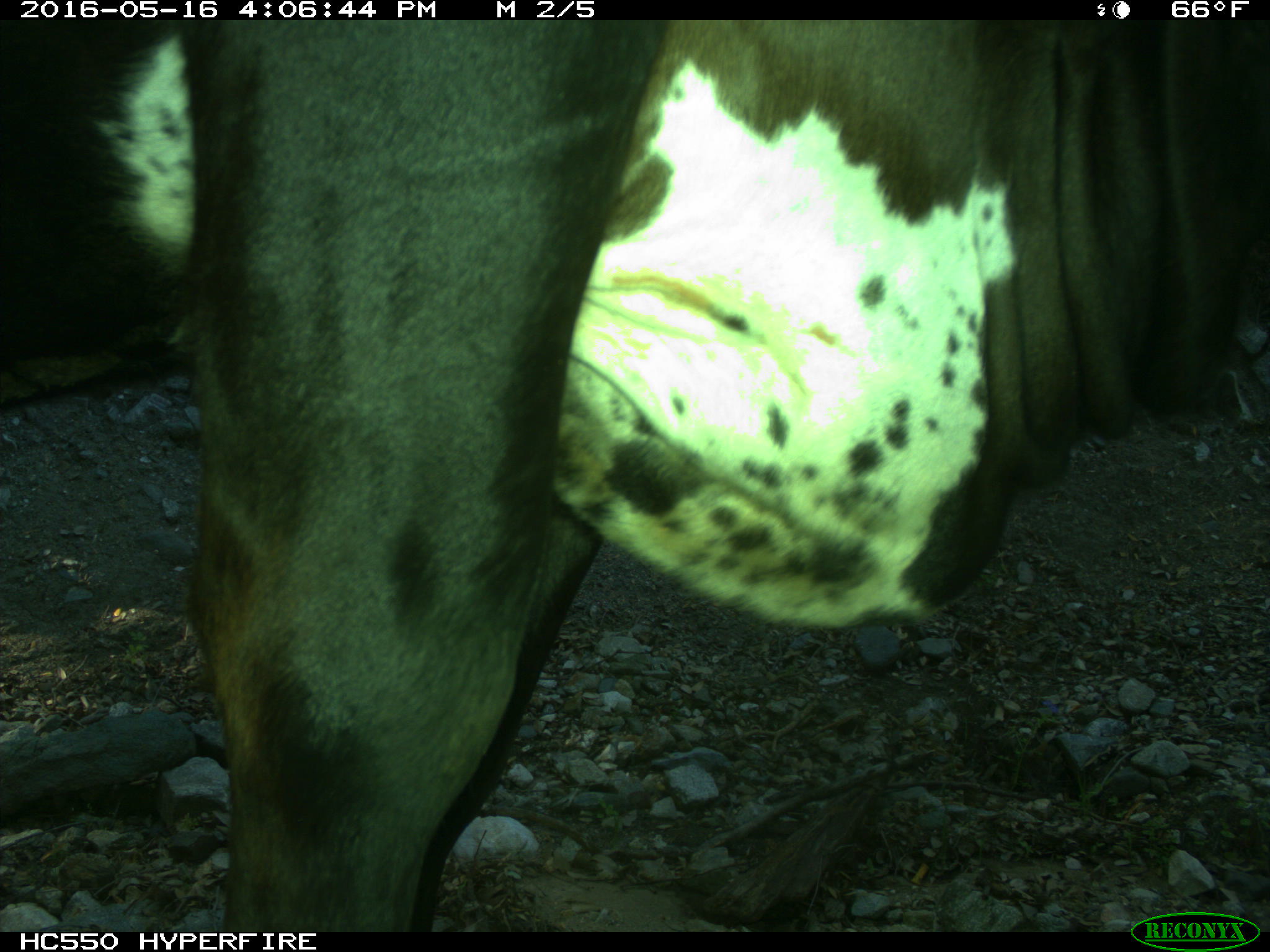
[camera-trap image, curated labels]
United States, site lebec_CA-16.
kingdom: Animalia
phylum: Chordata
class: Mammalia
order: Artiodactyla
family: Bovidae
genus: Bos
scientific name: Bos taurus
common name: domestic cow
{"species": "Bos taurus (domestic cow)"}